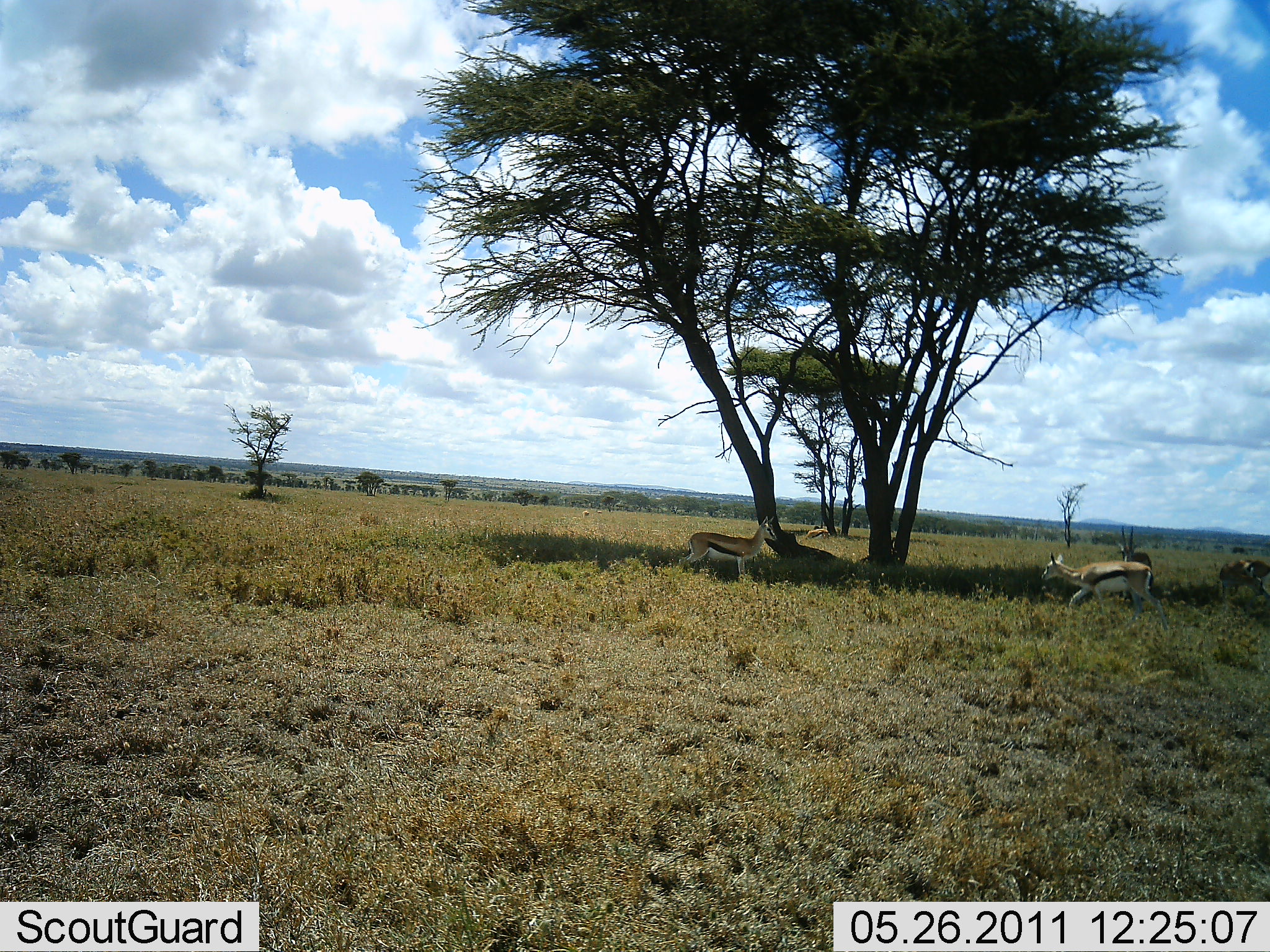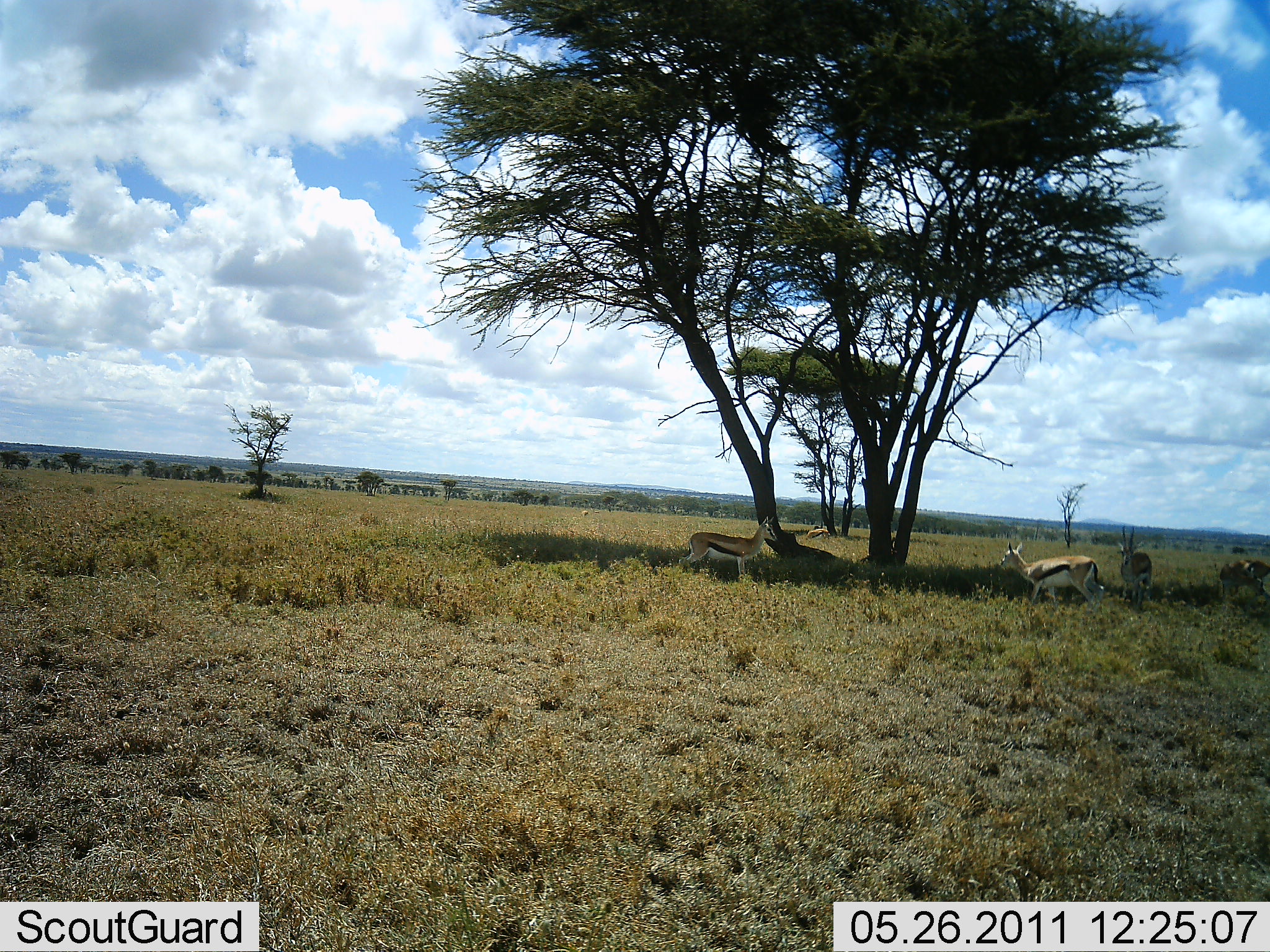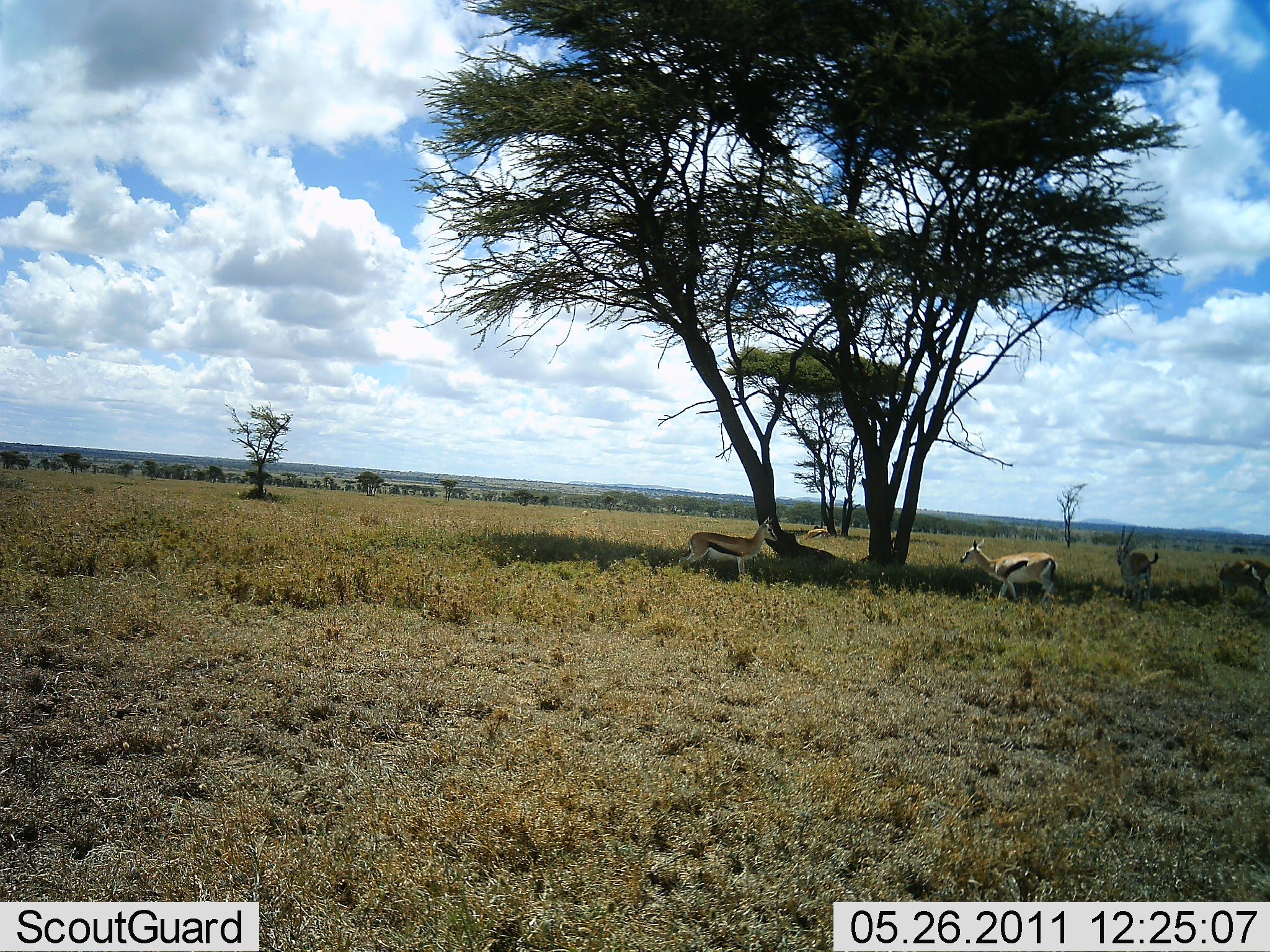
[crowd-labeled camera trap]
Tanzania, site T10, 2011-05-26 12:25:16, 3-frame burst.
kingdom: Animalia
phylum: Chordata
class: Mammalia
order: Artiodactyla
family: Bovidae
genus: Eudorcas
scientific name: Eudorcas thomsonii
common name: thomson's gazelle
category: gazellethomsons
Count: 4.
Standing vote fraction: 75%.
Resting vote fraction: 17%.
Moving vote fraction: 75%.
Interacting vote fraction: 0%.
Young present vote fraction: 0%.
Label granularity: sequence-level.